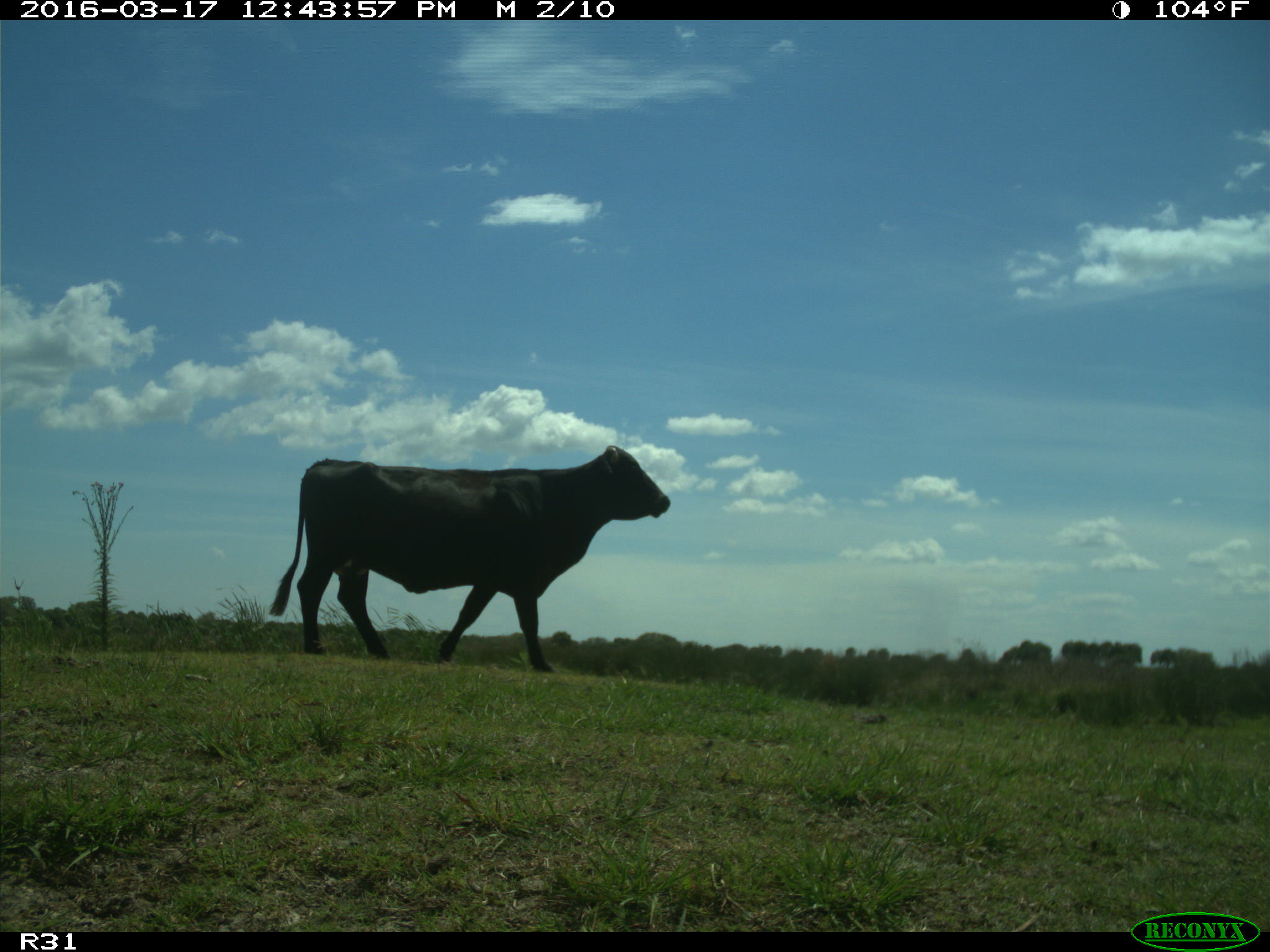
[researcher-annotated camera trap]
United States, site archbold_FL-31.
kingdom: Animalia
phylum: Chordata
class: Mammalia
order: Artiodactyla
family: Bovidae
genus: Bos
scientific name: Bos taurus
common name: domestic cow